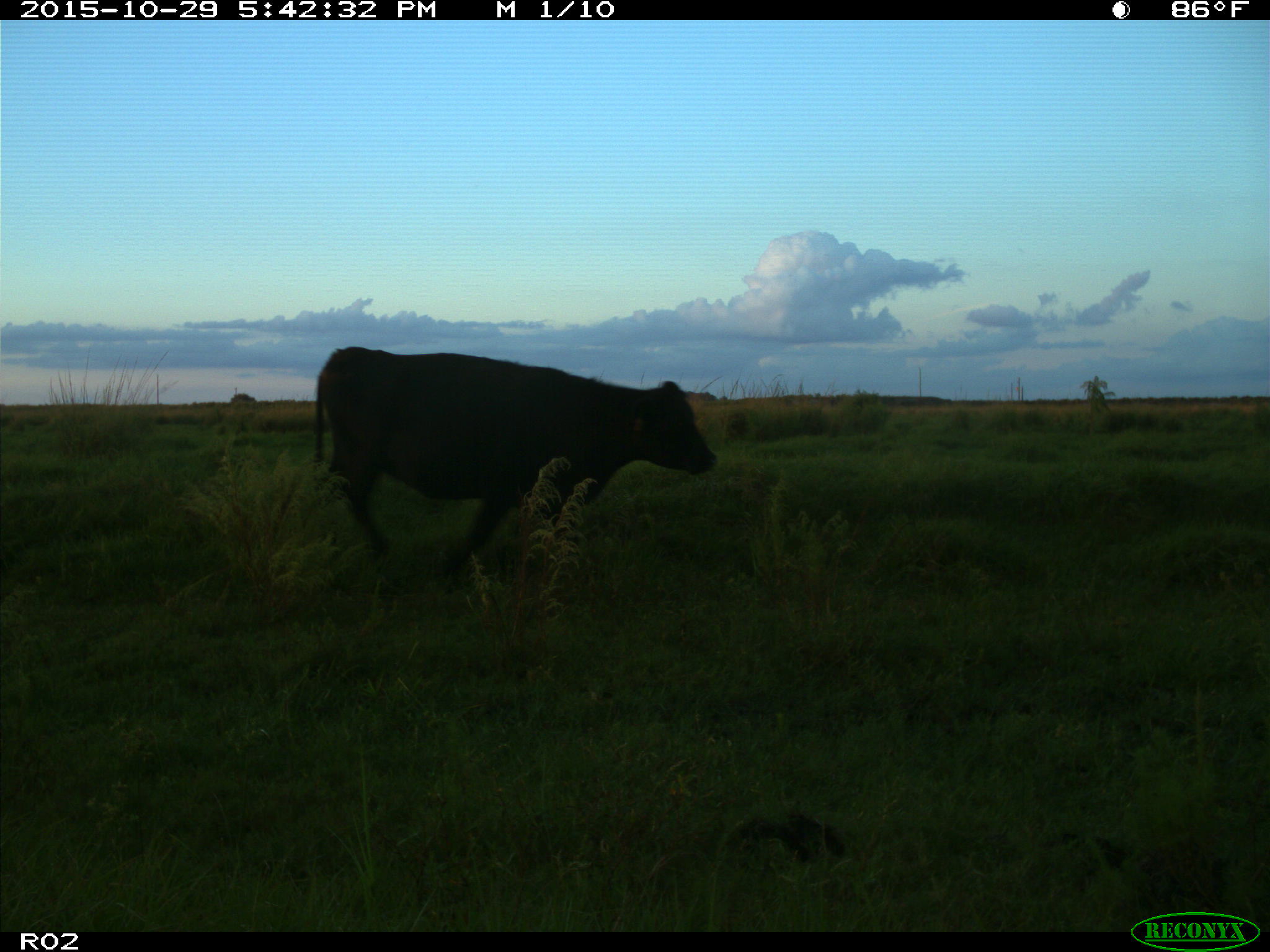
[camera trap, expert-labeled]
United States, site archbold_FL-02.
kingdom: Animalia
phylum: Chordata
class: Mammalia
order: Artiodactyla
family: Bovidae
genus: Bos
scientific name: Bos taurus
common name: domestic cow